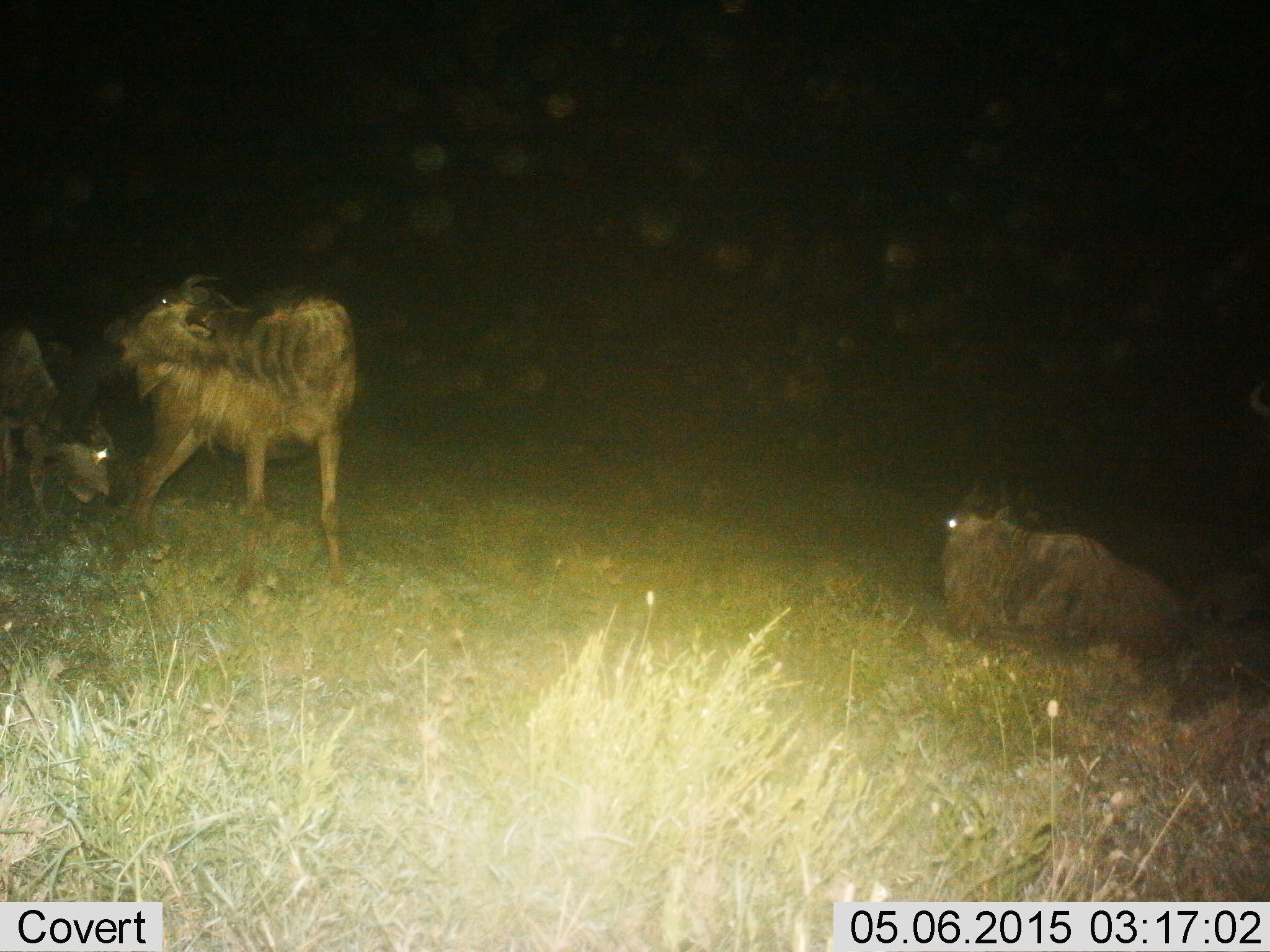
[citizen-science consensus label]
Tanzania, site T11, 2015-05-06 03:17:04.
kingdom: Animalia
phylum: Chordata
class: Mammalia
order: Artiodactyla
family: Bovidae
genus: Connochaetes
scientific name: Connochaetes taurinus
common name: blue wildebeest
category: wildebeest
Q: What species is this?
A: Wildebeest (blue wildebeest) (Connochaetes taurinus).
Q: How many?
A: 3.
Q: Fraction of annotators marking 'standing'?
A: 80%.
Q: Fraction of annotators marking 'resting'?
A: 100%.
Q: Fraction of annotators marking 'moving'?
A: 0%.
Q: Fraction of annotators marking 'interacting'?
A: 10%.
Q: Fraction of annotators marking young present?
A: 0%.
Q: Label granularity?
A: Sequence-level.